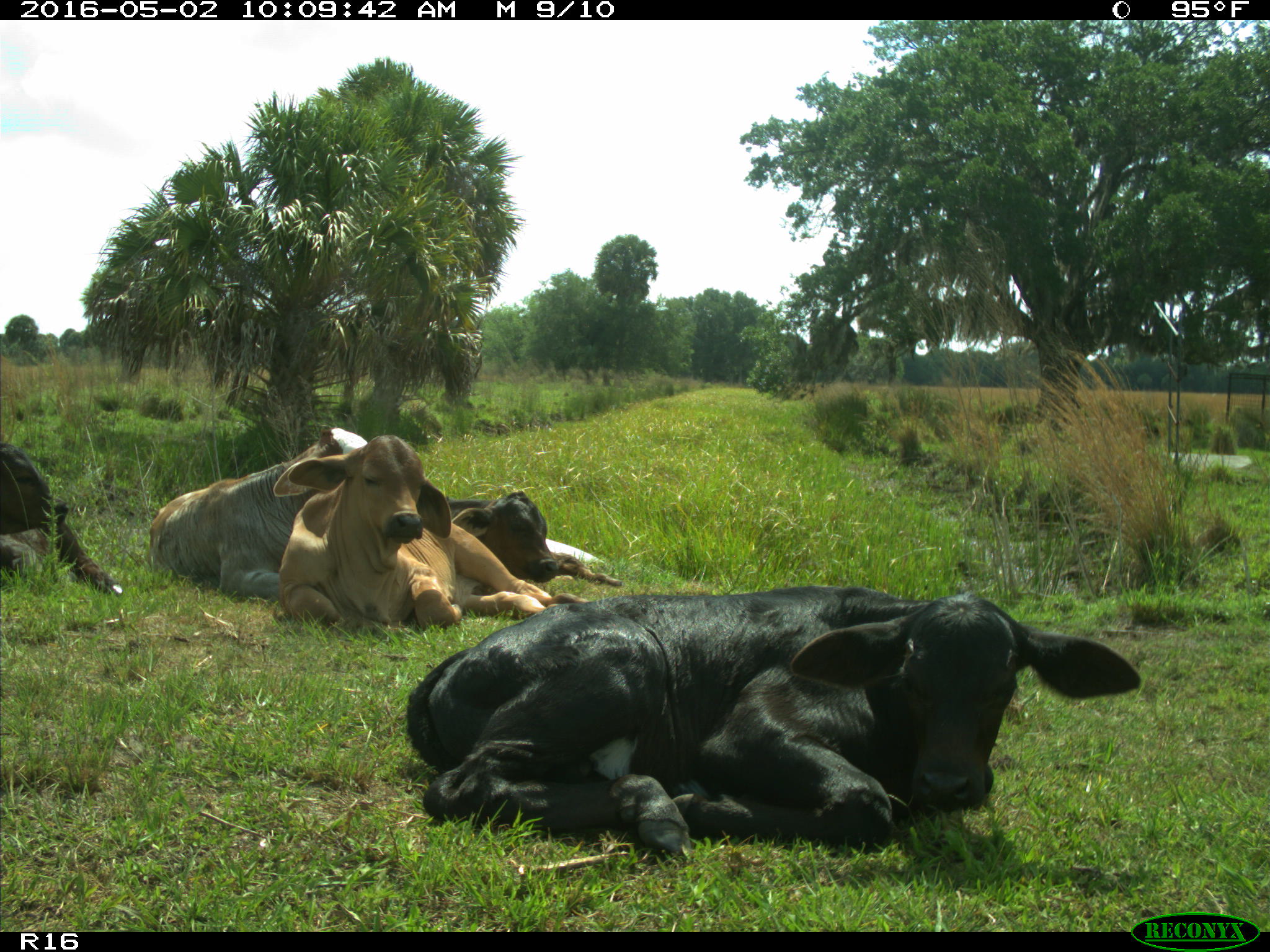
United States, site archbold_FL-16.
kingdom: Animalia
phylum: Chordata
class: Mammalia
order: Artiodactyla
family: Bovidae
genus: Bos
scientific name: Bos taurus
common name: domestic cow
Bos taurus (domestic cow).